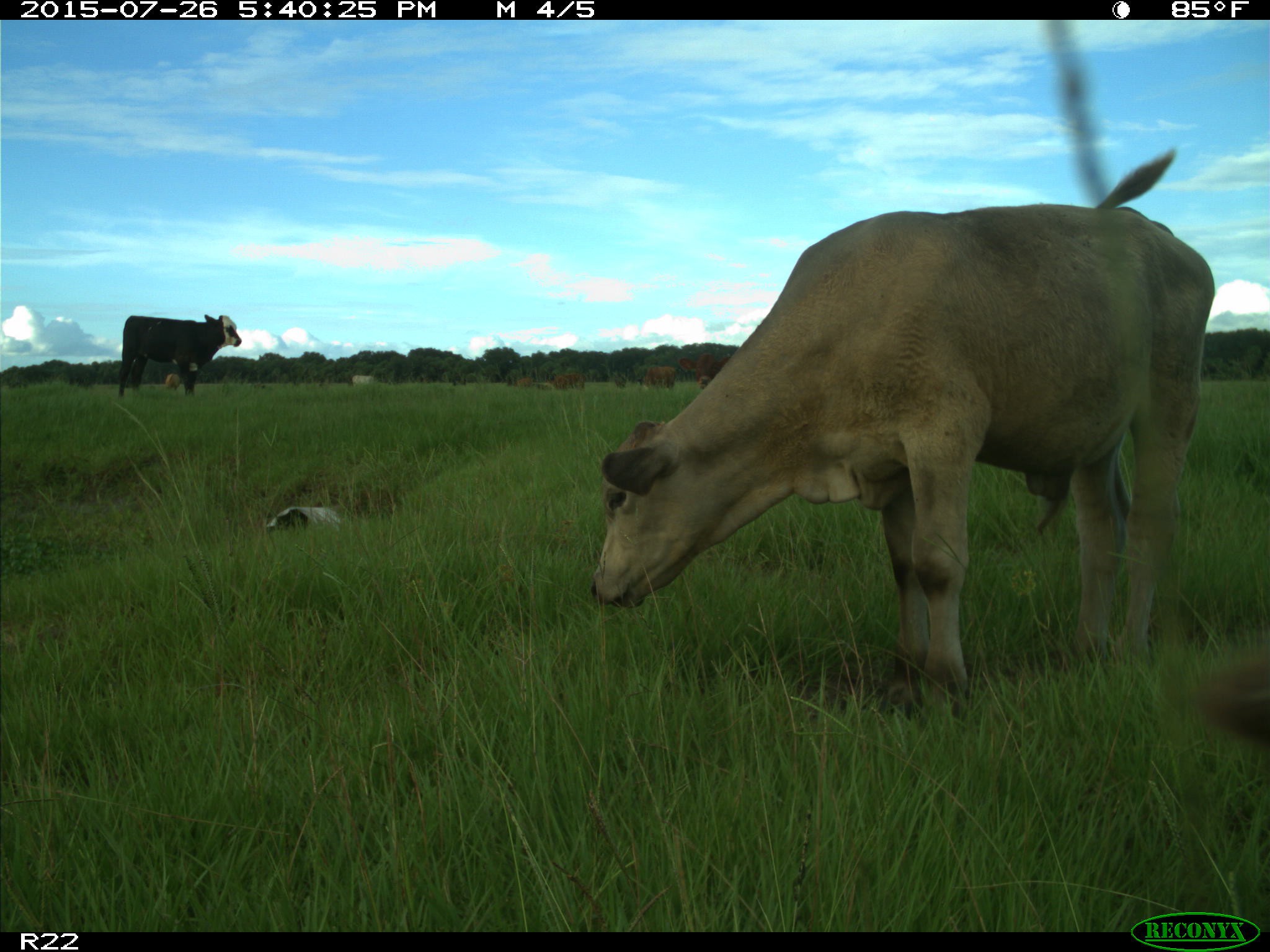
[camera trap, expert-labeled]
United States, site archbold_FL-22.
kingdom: Animalia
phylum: Chordata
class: Mammalia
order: Artiodactyla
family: Bovidae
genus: Bos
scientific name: Bos taurus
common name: domestic cow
Bos taurus (domestic cow).